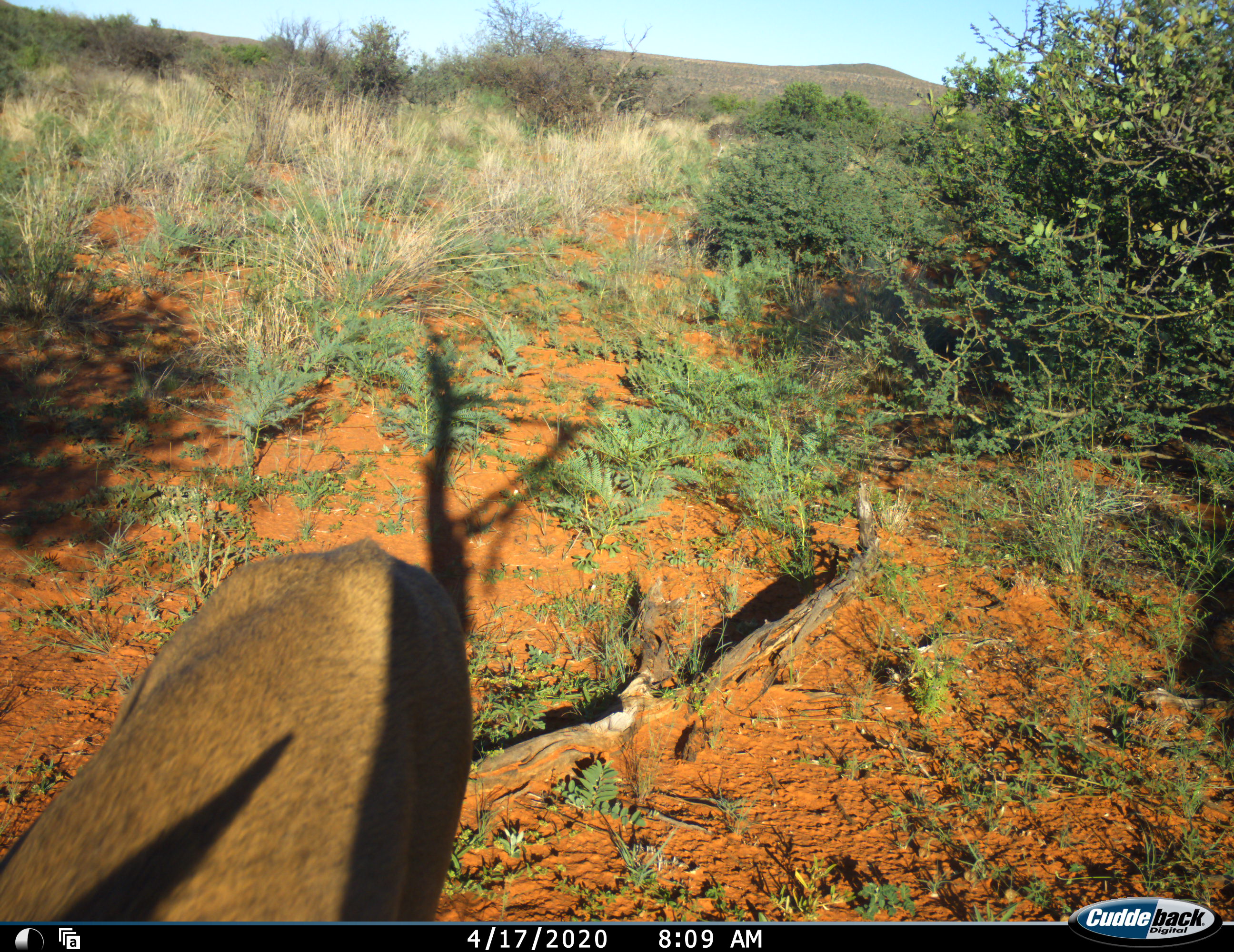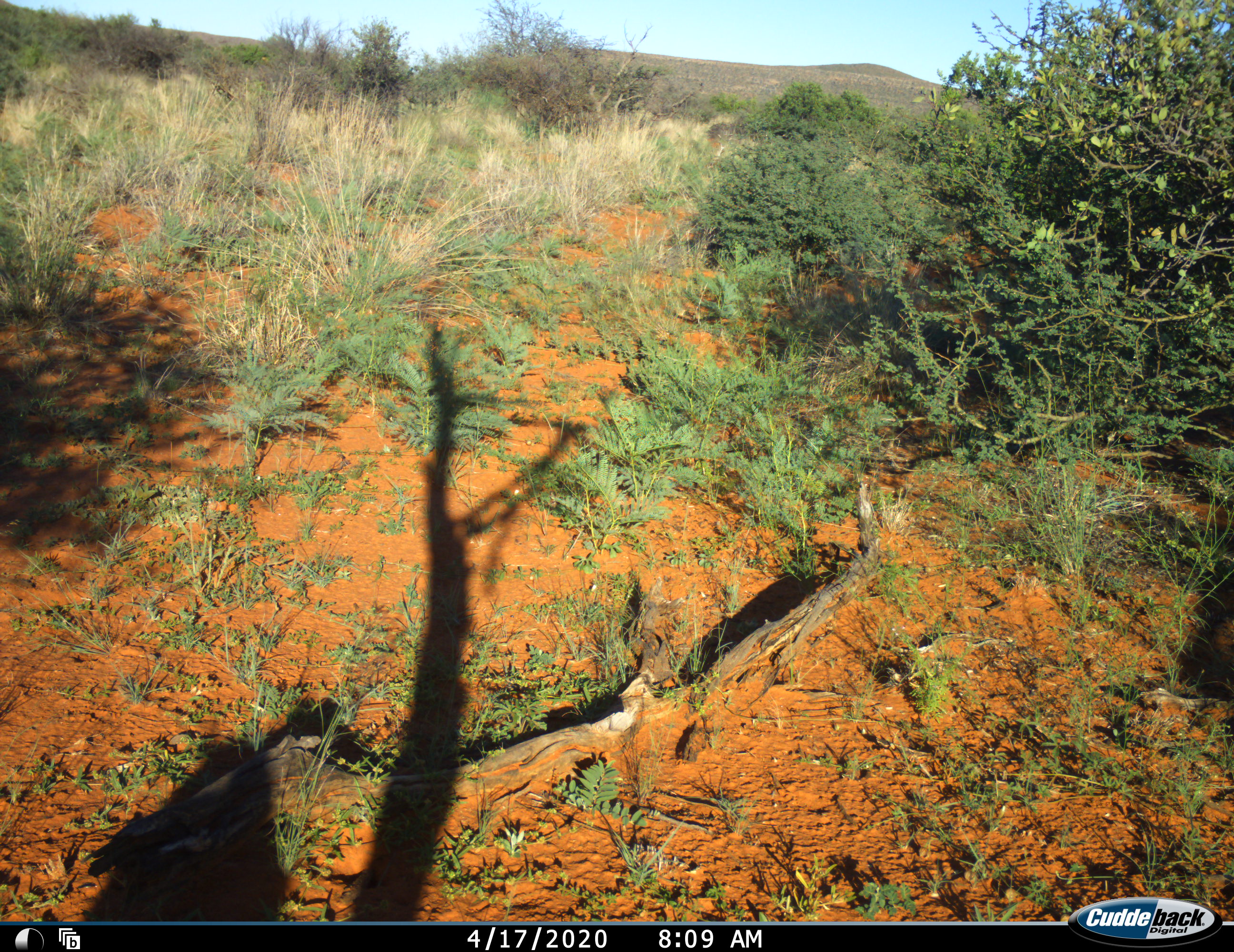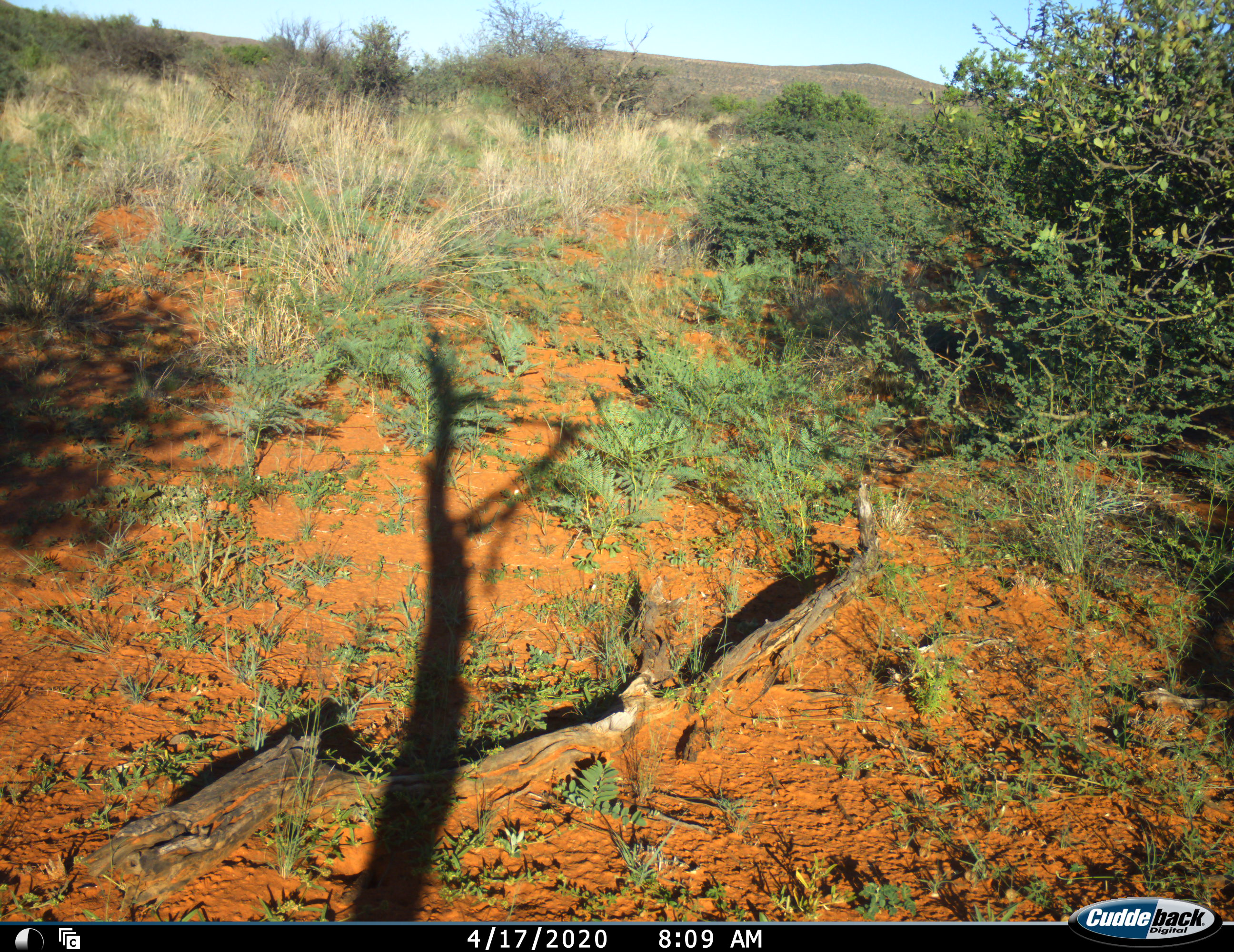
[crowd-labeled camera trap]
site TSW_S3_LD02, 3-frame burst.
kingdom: Animalia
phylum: Chordata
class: Mammalia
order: Artiodactyla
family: Bovidae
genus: Sylvicapra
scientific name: Sylvicapra grimmia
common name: common duiker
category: duikercommongrey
Duikercommongrey (common duiker) (Sylvicapra grimmia), count 1. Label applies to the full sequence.